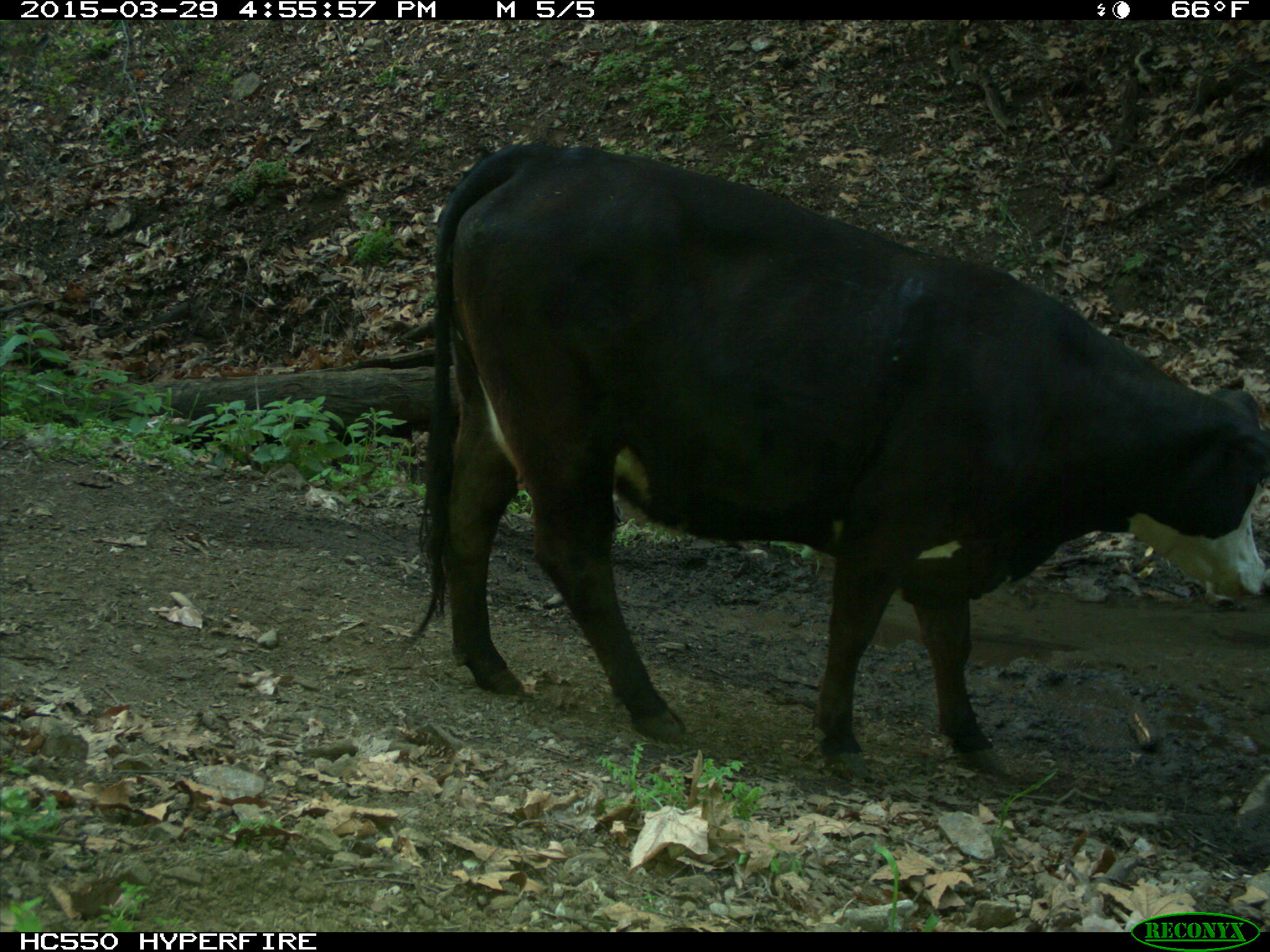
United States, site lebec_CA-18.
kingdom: Animalia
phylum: Chordata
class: Mammalia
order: Artiodactyla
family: Bovidae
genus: Bos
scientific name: Bos taurus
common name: domestic cow